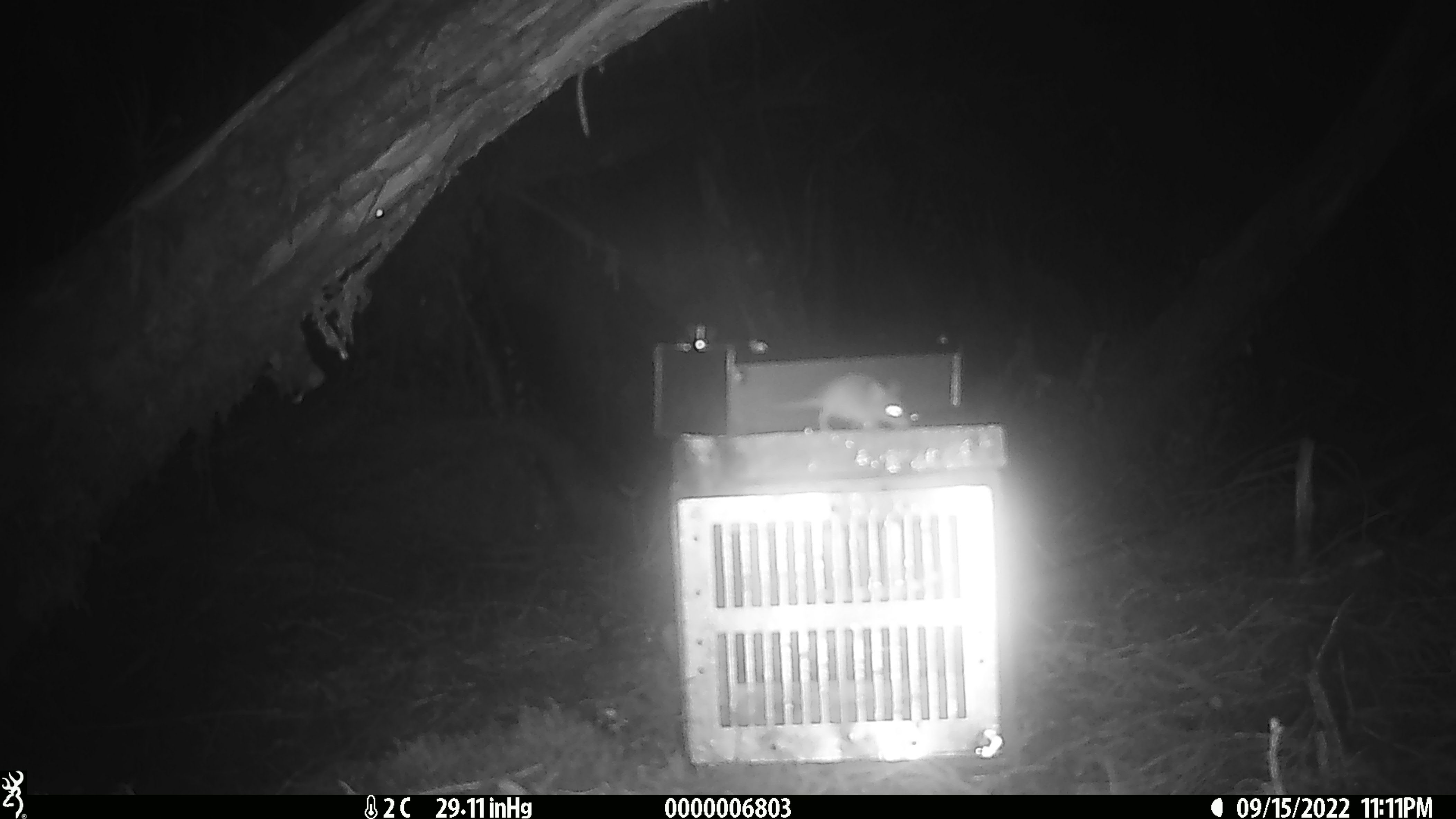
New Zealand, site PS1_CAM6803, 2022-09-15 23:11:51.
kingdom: Animalia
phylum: Chordata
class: Mammalia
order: Rodentia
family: Muridae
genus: Mus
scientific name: Mus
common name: mouse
Mouse (Mus).